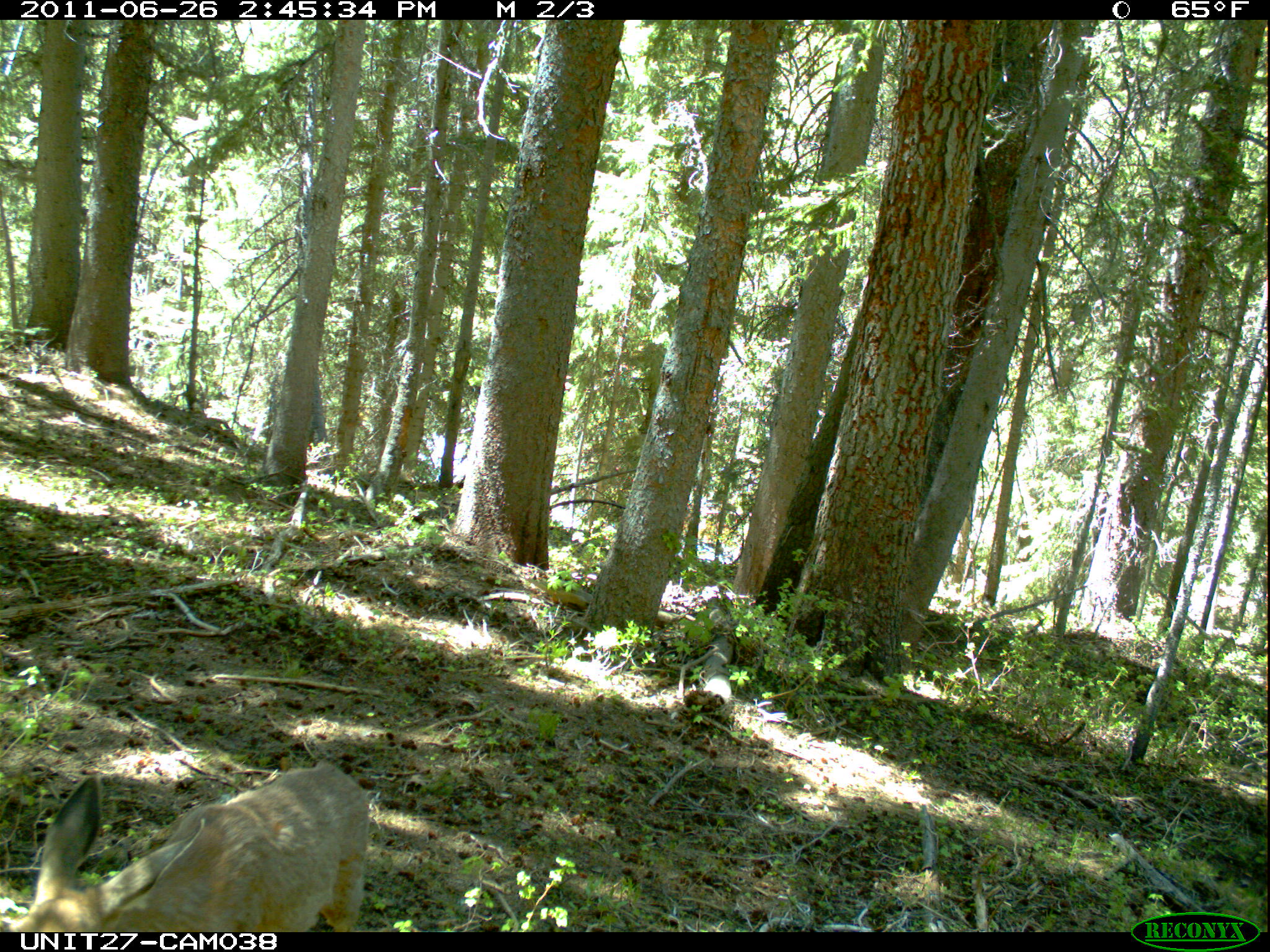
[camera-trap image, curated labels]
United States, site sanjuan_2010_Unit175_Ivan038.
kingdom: Animalia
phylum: Chordata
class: Mammalia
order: Artiodactyla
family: Cervidae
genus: Odocoileus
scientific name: Odocoileus hemionus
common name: mule deer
Odocoileus hemionus (mule deer).